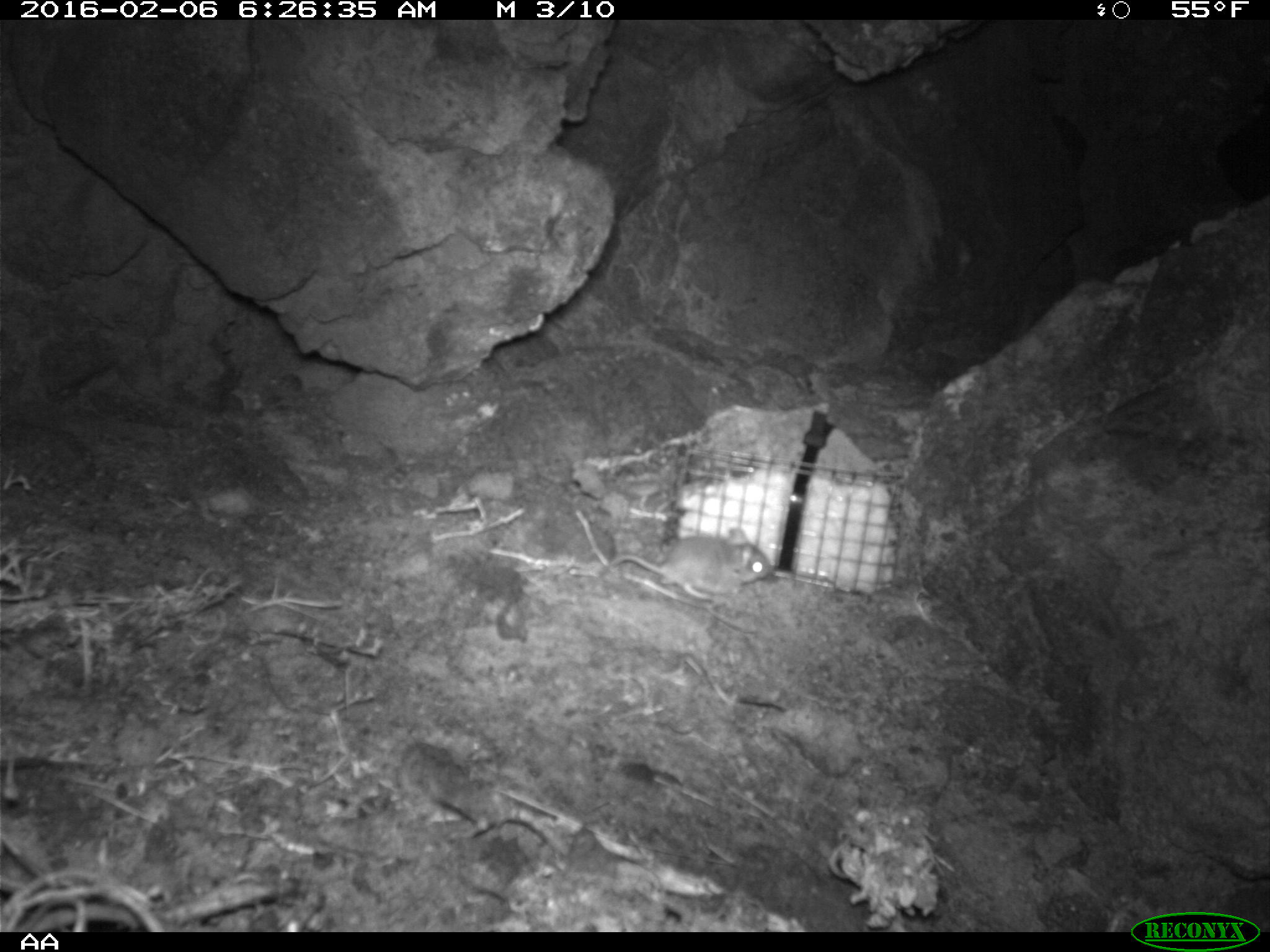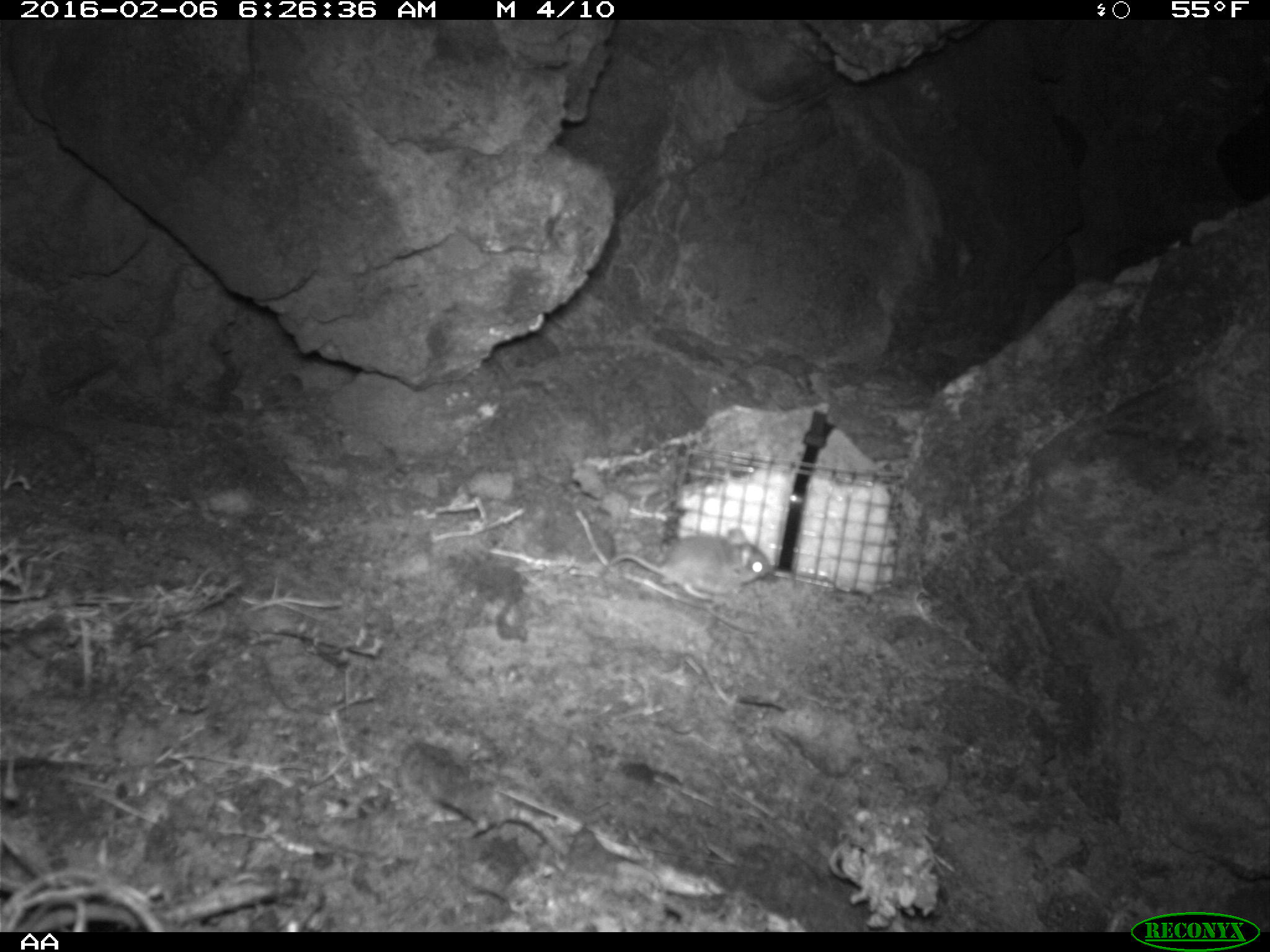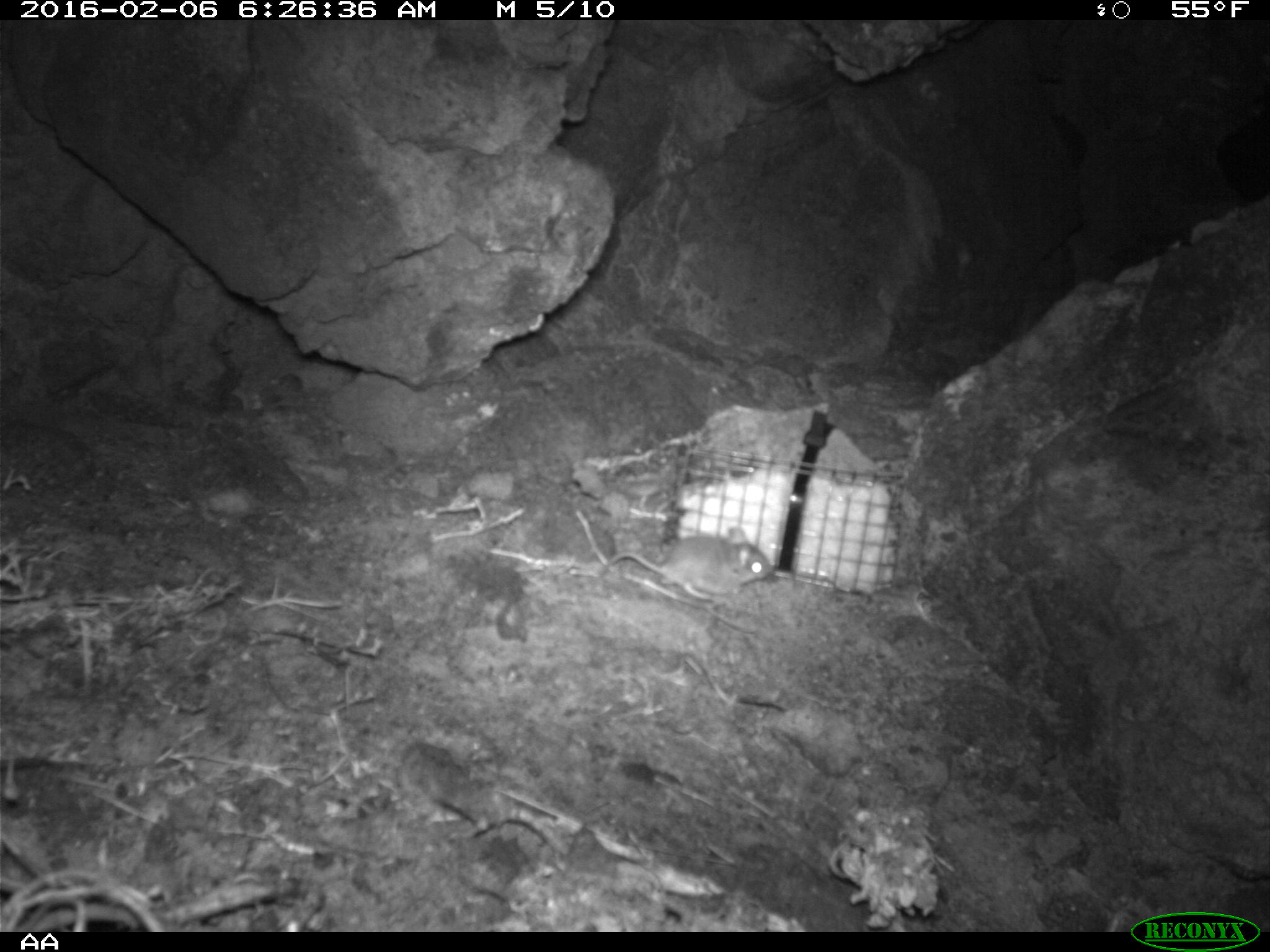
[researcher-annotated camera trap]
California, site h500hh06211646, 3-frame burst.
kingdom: Animalia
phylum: Chordata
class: Mammalia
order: Rodentia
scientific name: Rodentia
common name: rodent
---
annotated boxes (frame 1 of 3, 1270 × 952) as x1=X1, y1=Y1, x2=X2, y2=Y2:
rodent: x1=595, y1=527, x2=773, y2=607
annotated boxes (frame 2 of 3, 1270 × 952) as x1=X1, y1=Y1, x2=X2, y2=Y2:
rodent: x1=600, y1=526, x2=773, y2=602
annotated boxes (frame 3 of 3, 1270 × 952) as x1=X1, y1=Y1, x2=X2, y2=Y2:
rodent: x1=595, y1=522, x2=774, y2=600